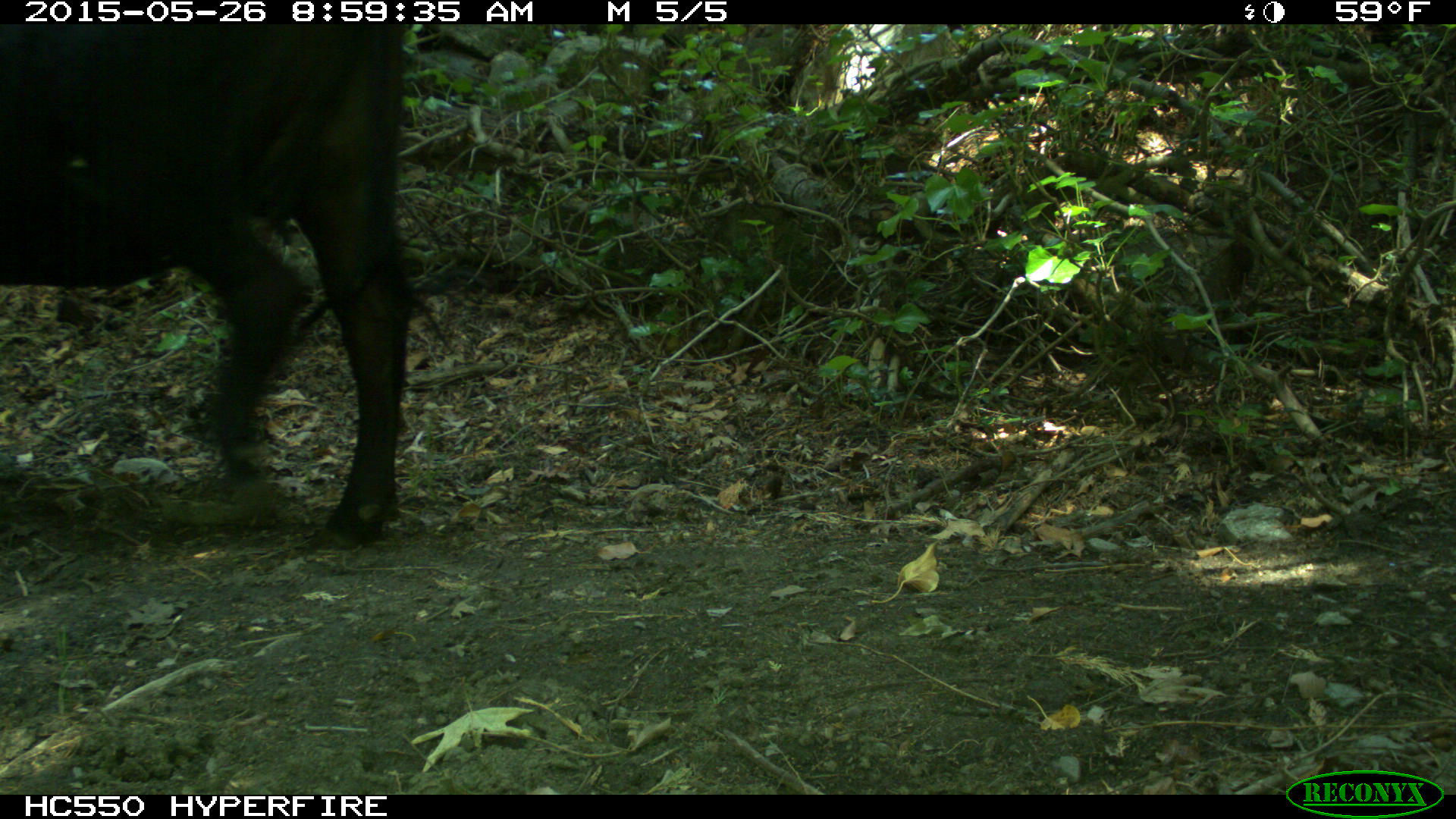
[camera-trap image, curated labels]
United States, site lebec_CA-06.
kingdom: Animalia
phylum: Chordata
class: Mammalia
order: Artiodactyla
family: Bovidae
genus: Bos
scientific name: Bos taurus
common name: domestic cow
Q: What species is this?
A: Bos taurus (domestic cow).